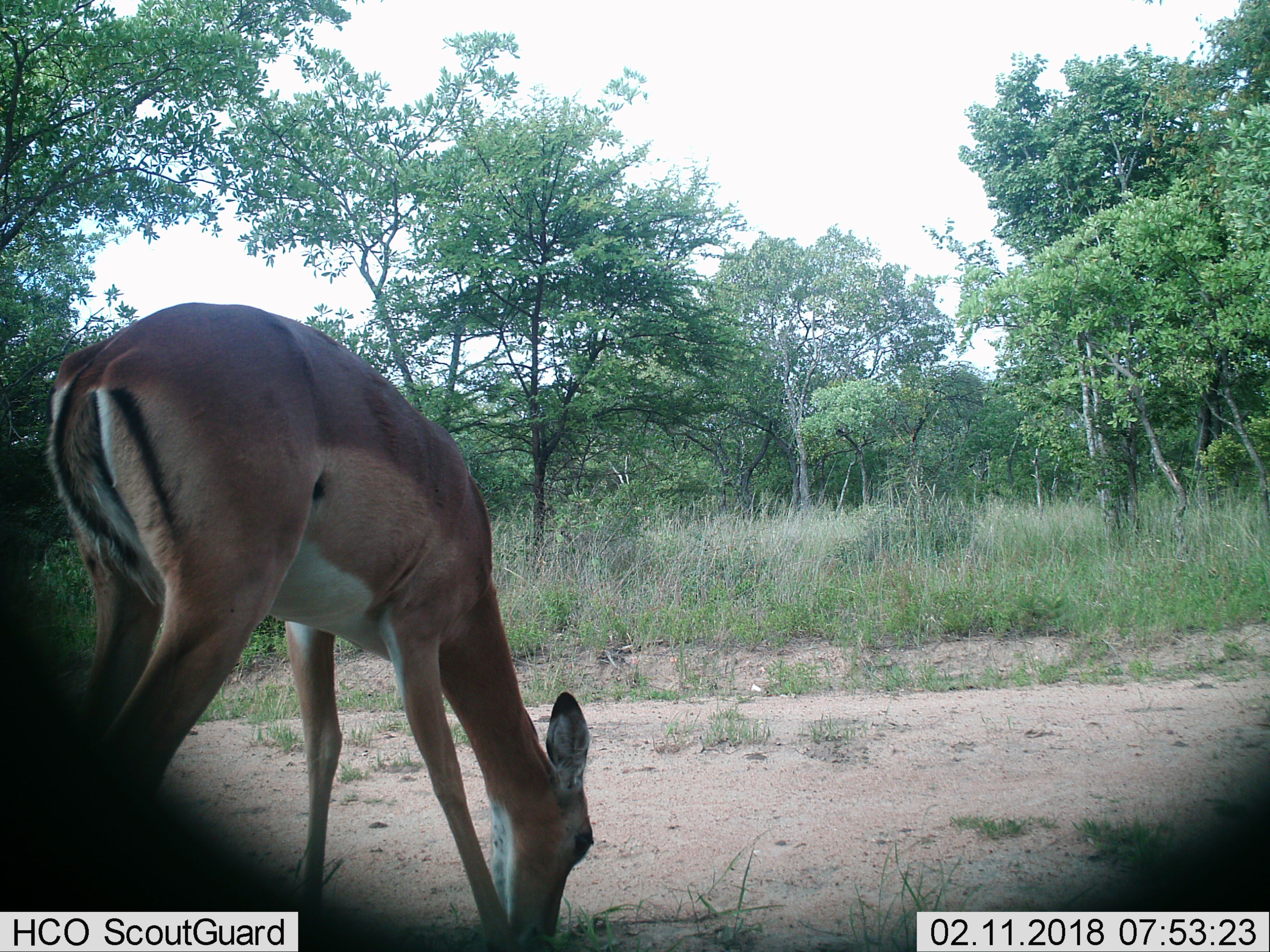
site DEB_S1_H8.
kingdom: Animalia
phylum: Chordata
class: Mammalia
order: Artiodactyla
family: Bovidae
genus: Aepyceros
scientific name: Aepyceros melampus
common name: impala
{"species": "impala (Aepyceros melampus)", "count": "1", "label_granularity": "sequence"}